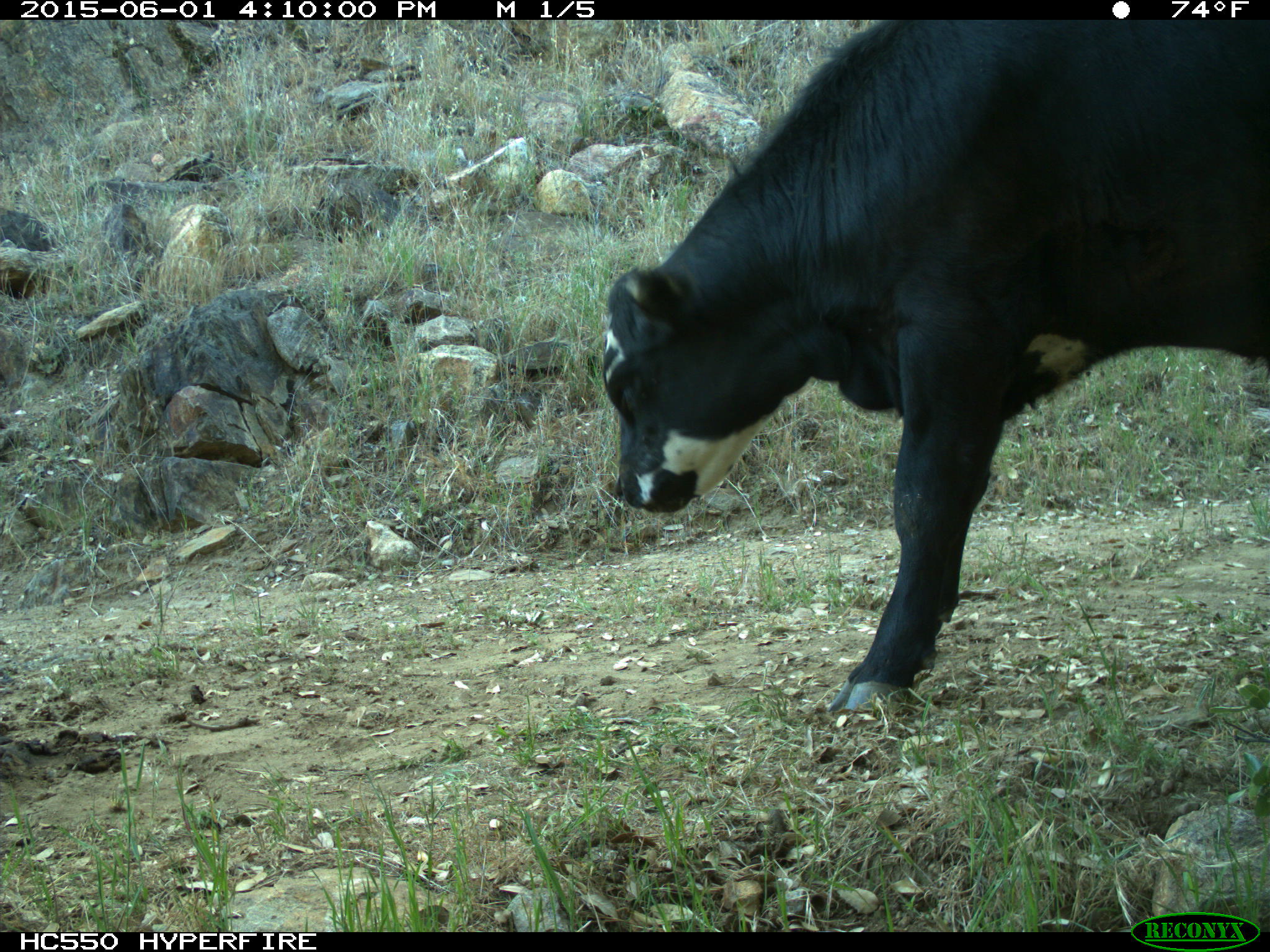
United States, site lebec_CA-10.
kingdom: Animalia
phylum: Chordata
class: Mammalia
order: Artiodactyla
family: Bovidae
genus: Bos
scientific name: Bos taurus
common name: domestic cow